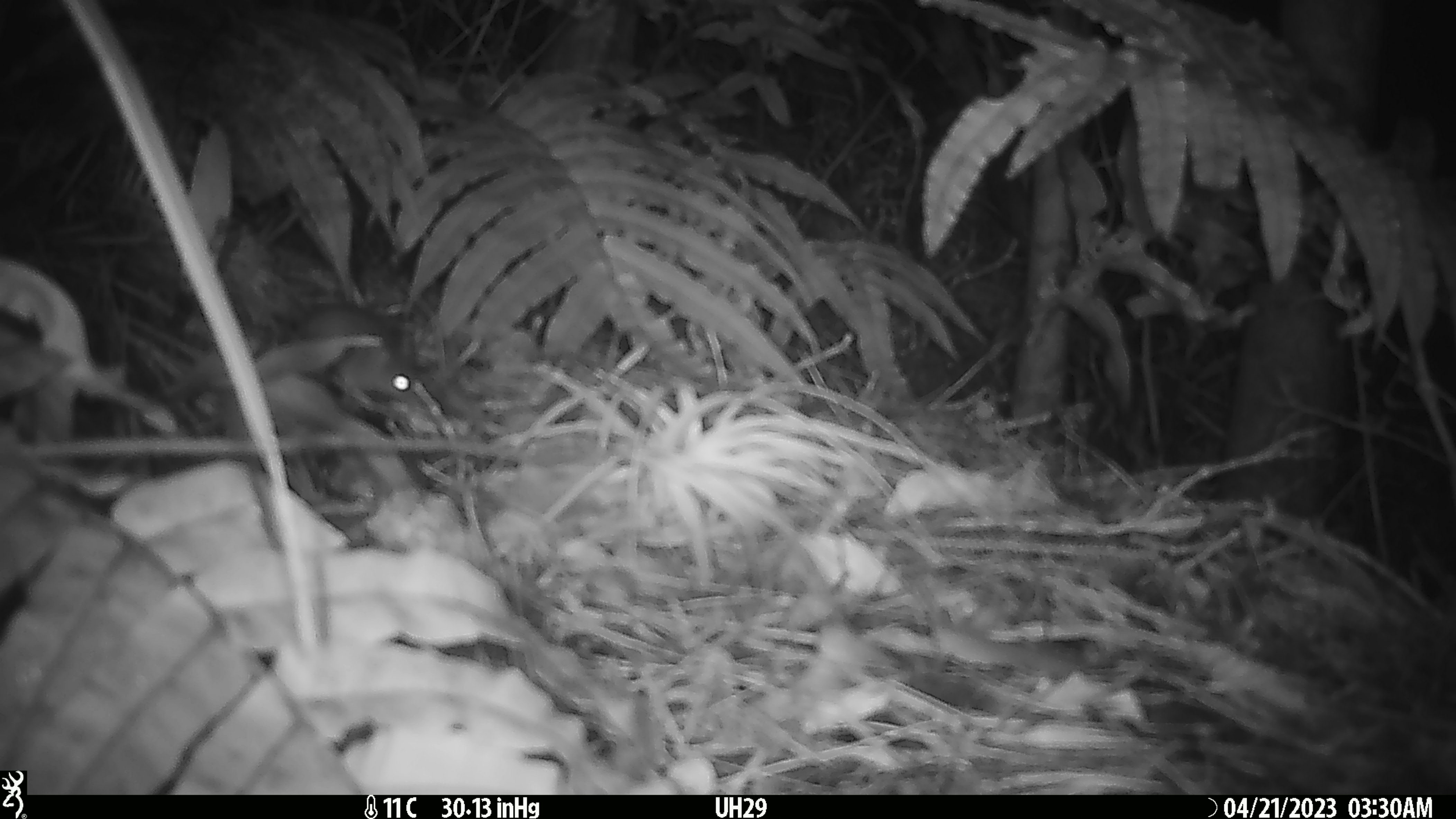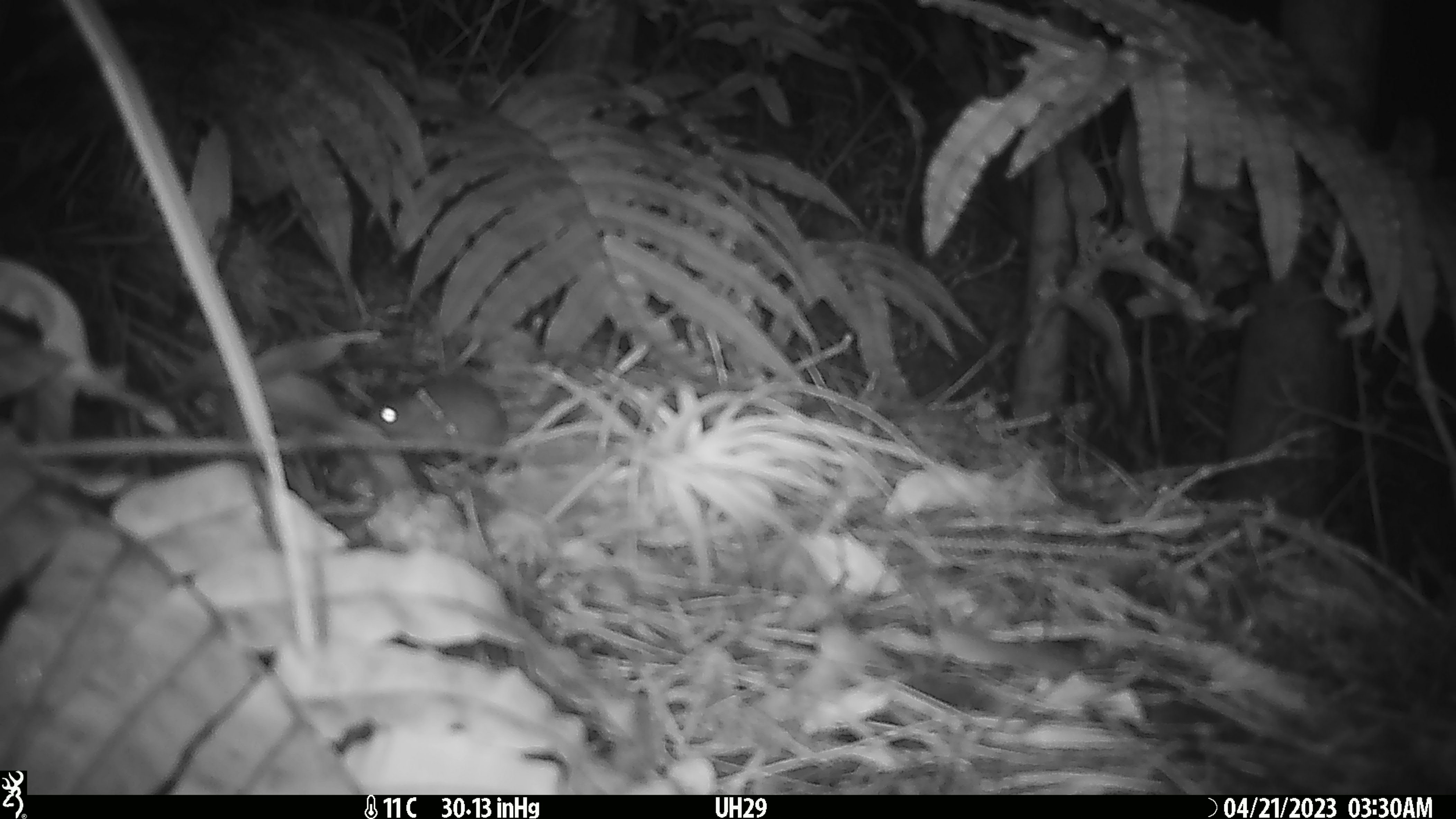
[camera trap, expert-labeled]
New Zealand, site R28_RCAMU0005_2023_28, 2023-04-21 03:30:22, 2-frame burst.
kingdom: Animalia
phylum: Chordata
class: Mammalia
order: Rodentia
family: Muridae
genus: Mus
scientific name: Mus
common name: mouse